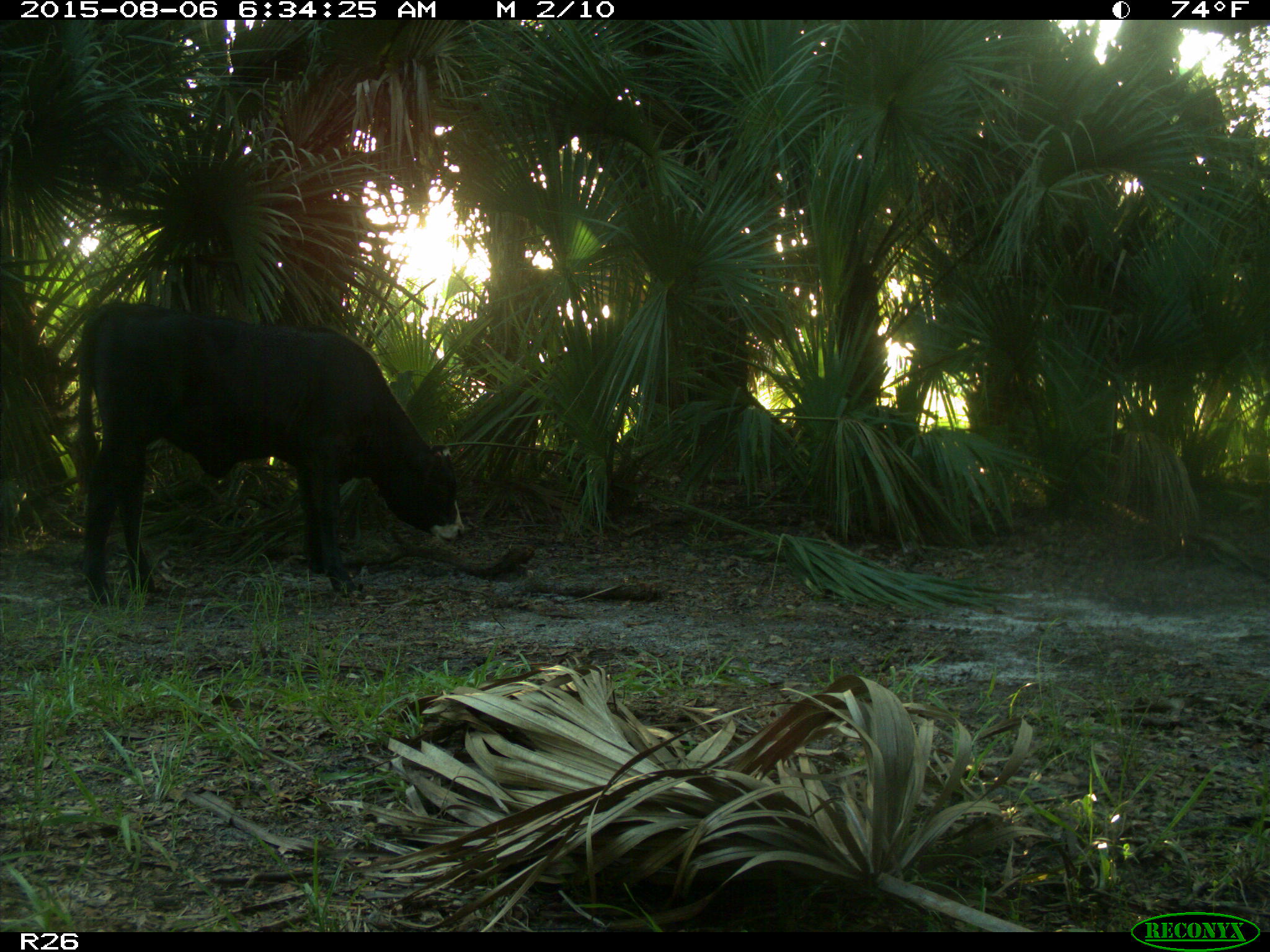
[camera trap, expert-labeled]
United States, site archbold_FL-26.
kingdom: Animalia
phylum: Chordata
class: Mammalia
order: Artiodactyla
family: Bovidae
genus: Bos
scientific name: Bos taurus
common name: domestic cow